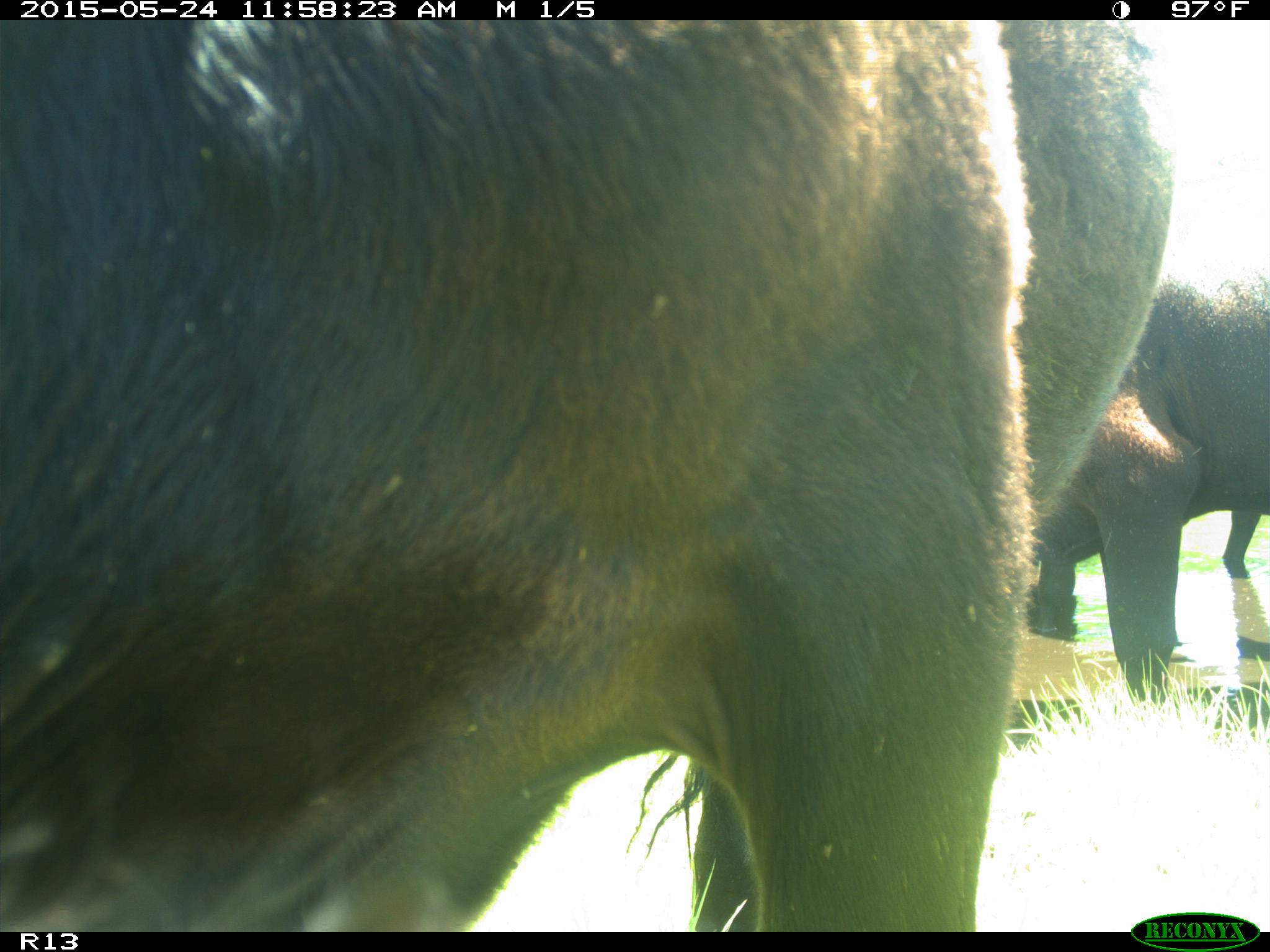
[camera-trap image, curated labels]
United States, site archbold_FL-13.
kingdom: Animalia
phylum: Chordata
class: Mammalia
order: Artiodactyla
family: Bovidae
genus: Bos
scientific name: Bos taurus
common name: domestic cow